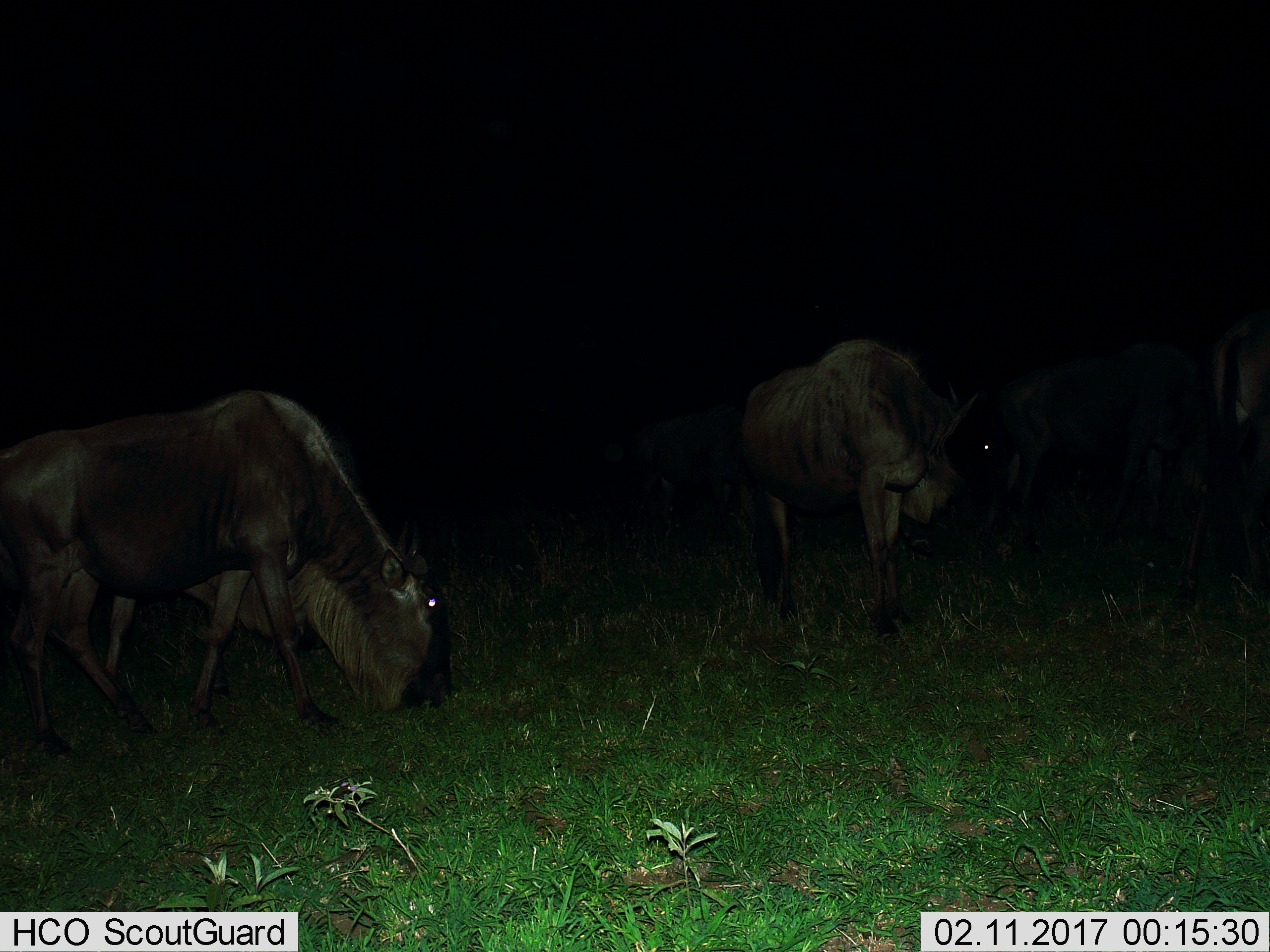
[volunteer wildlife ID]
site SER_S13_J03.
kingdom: Animalia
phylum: Chordata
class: Mammalia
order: Artiodactyla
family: Bovidae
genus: Connochaetes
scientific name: Connochaetes taurinus taurinus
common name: blue wildebeest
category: wildebeestblue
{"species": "wildebeestblue (blue wildebeest) (Connochaetes taurinus taurinus)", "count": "5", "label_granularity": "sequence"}